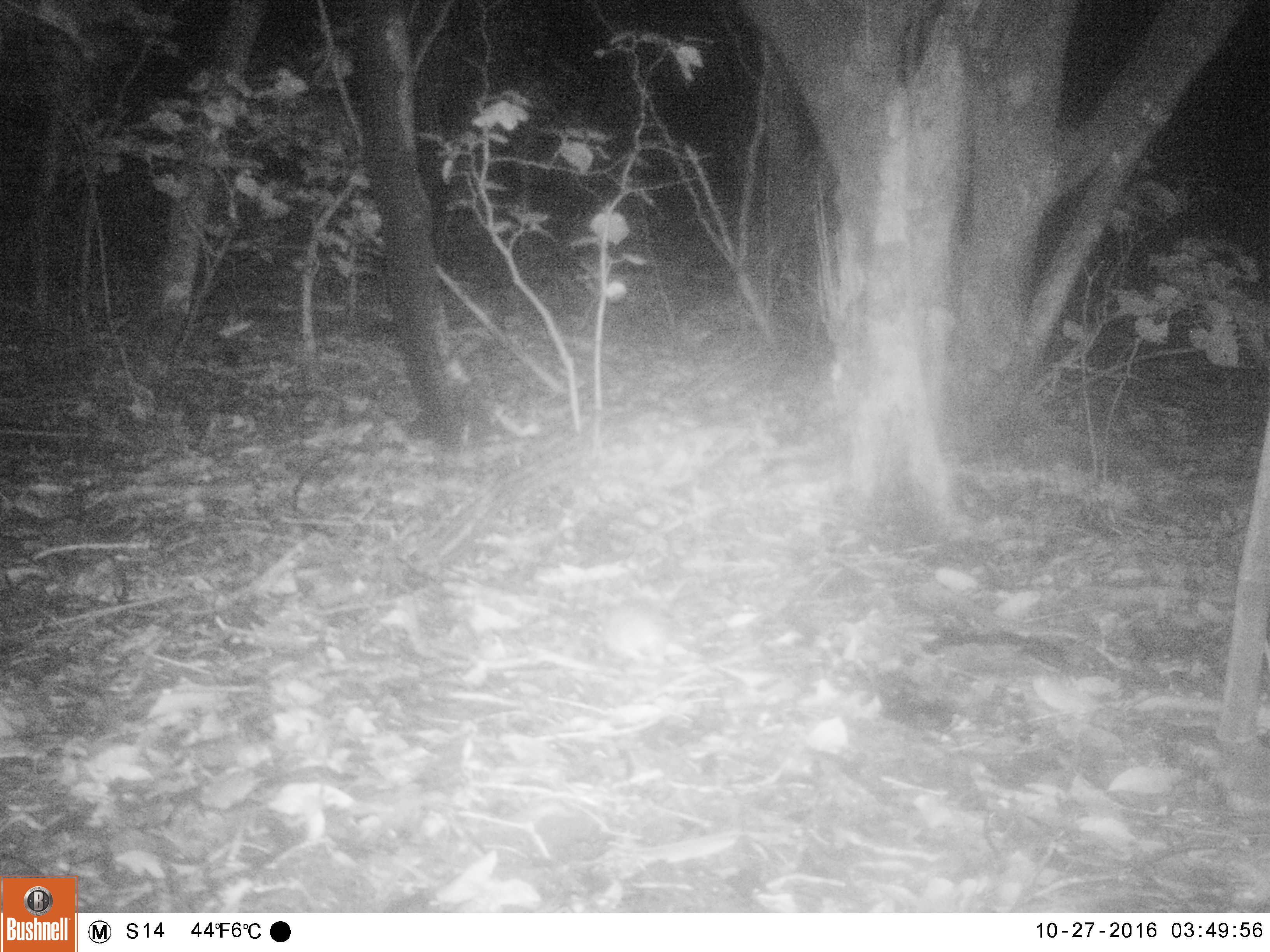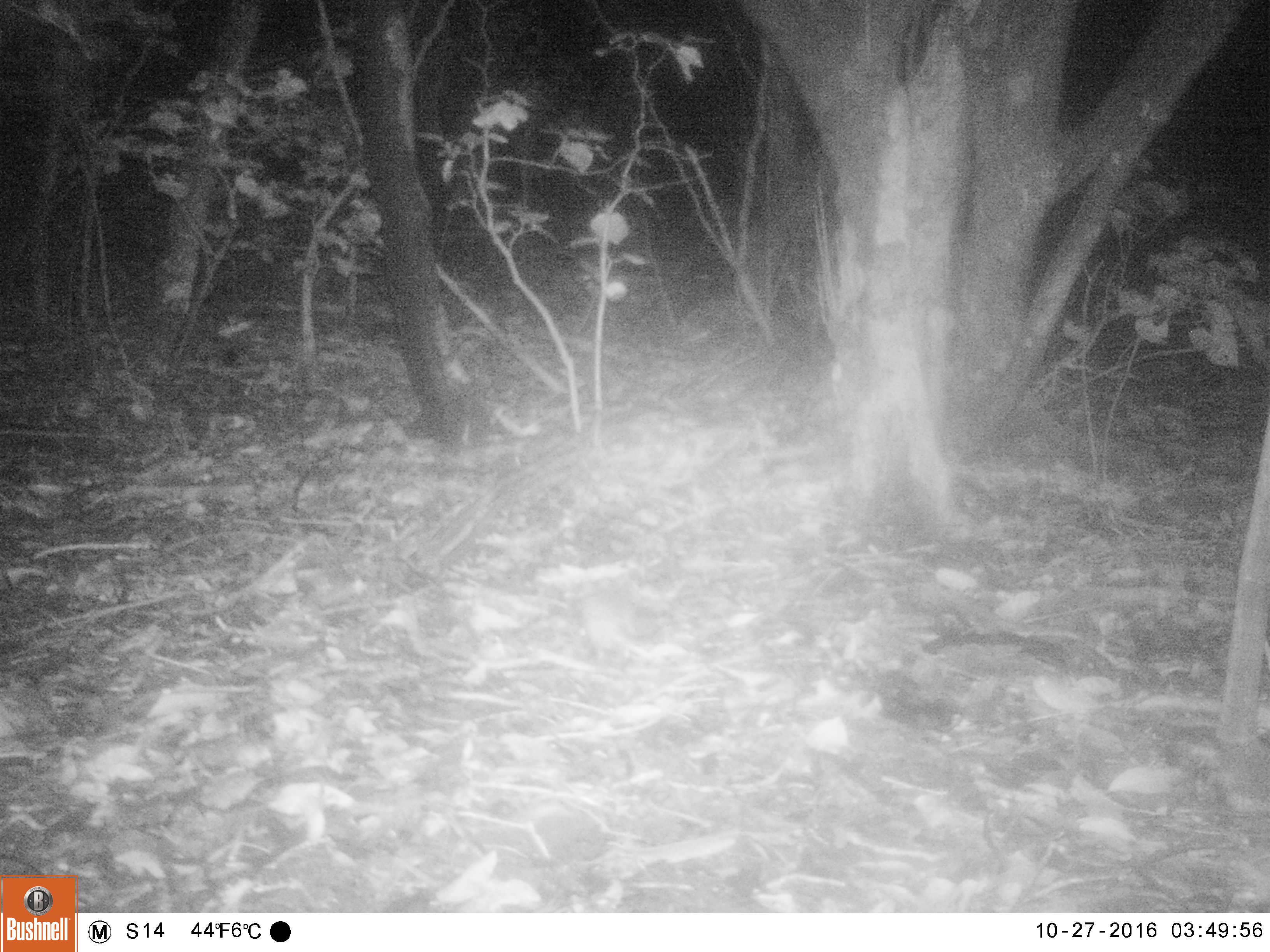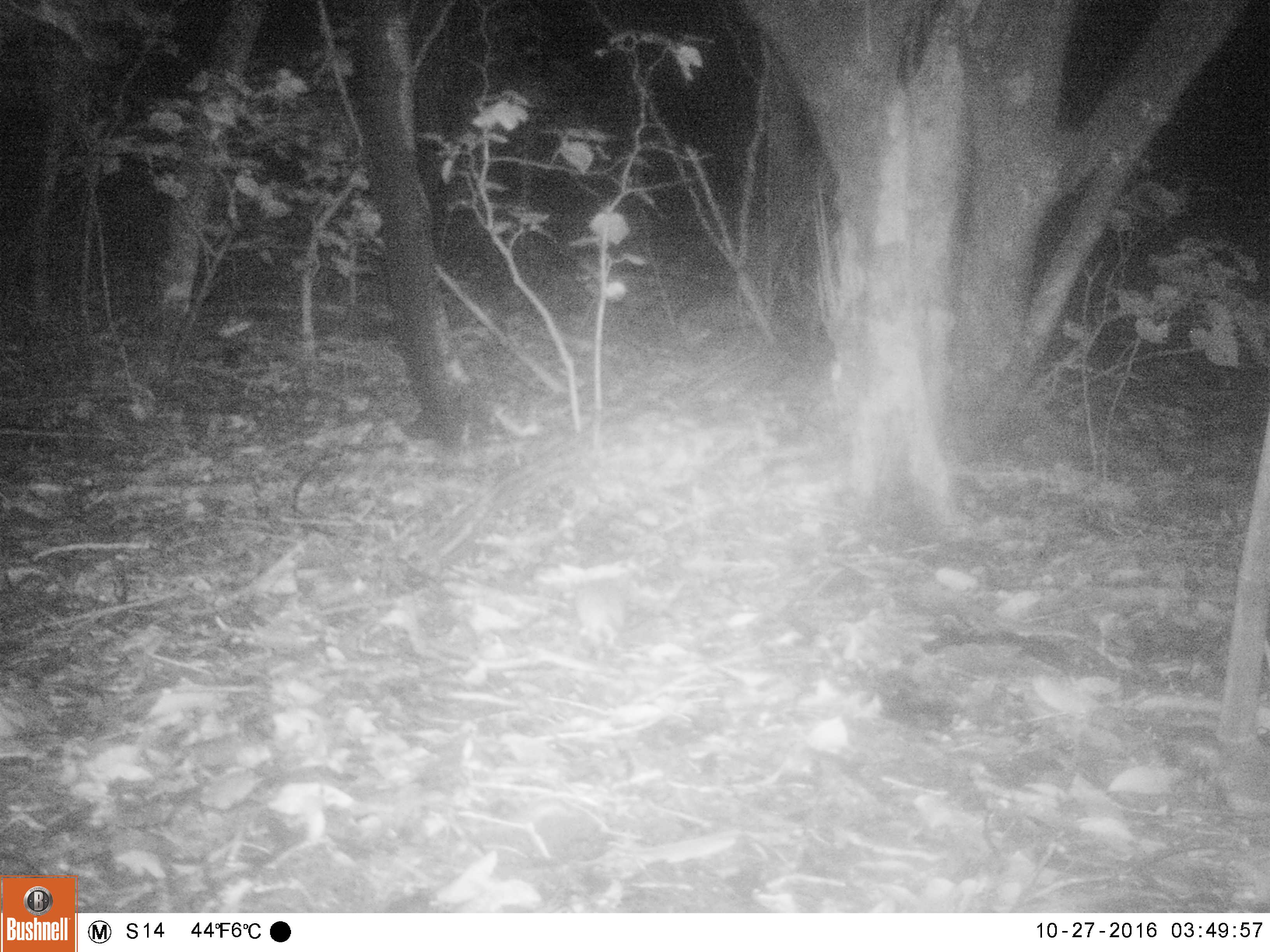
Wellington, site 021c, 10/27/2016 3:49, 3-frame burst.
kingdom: Animalia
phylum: Chordata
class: Mammalia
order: Rodentia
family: Muridae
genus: Rattus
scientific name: Rattus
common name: rat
Rat (Rattus).